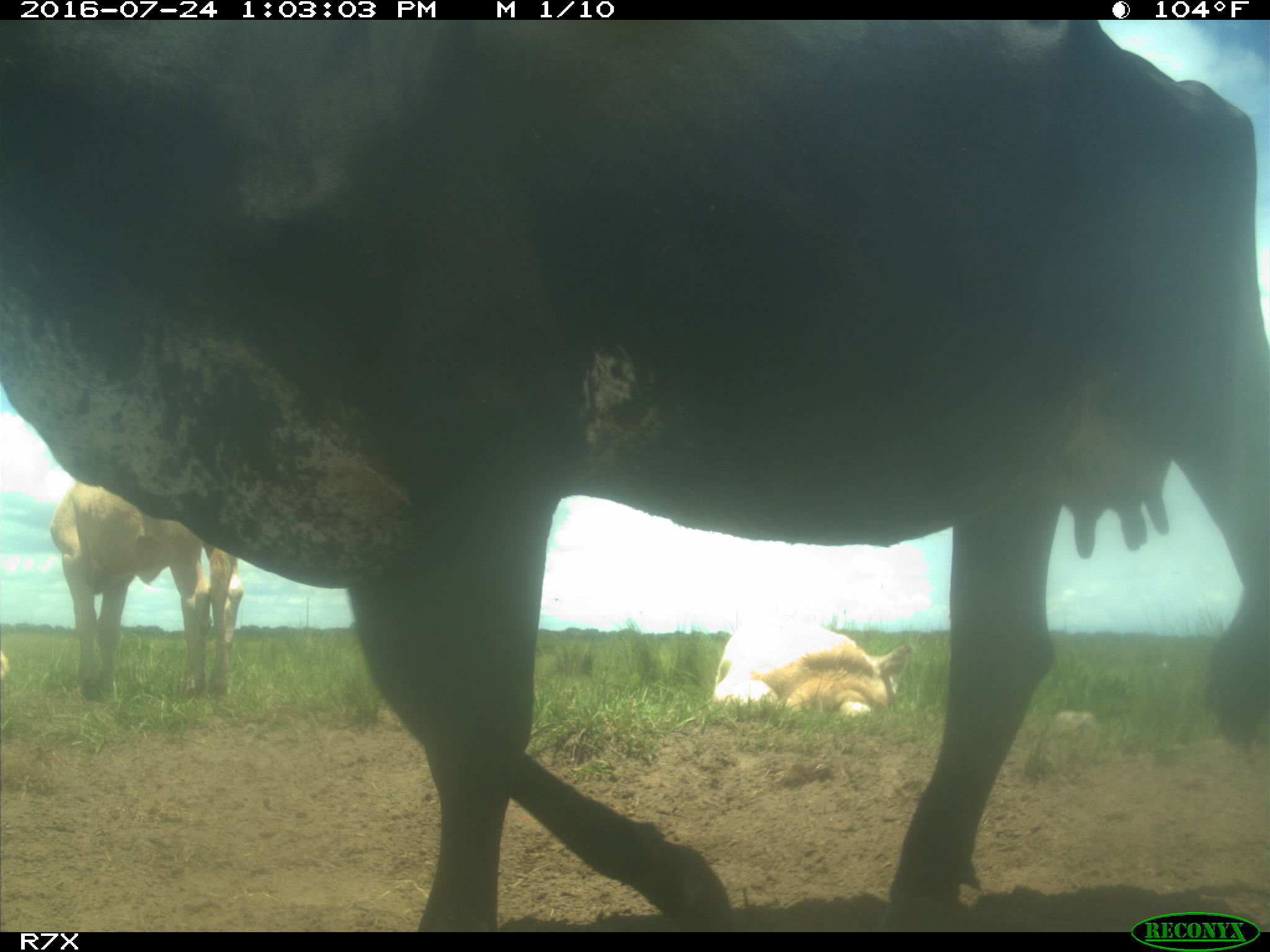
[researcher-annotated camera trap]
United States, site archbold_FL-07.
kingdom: Animalia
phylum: Chordata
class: Mammalia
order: Artiodactyla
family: Bovidae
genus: Bos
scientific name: Bos taurus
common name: domestic cow